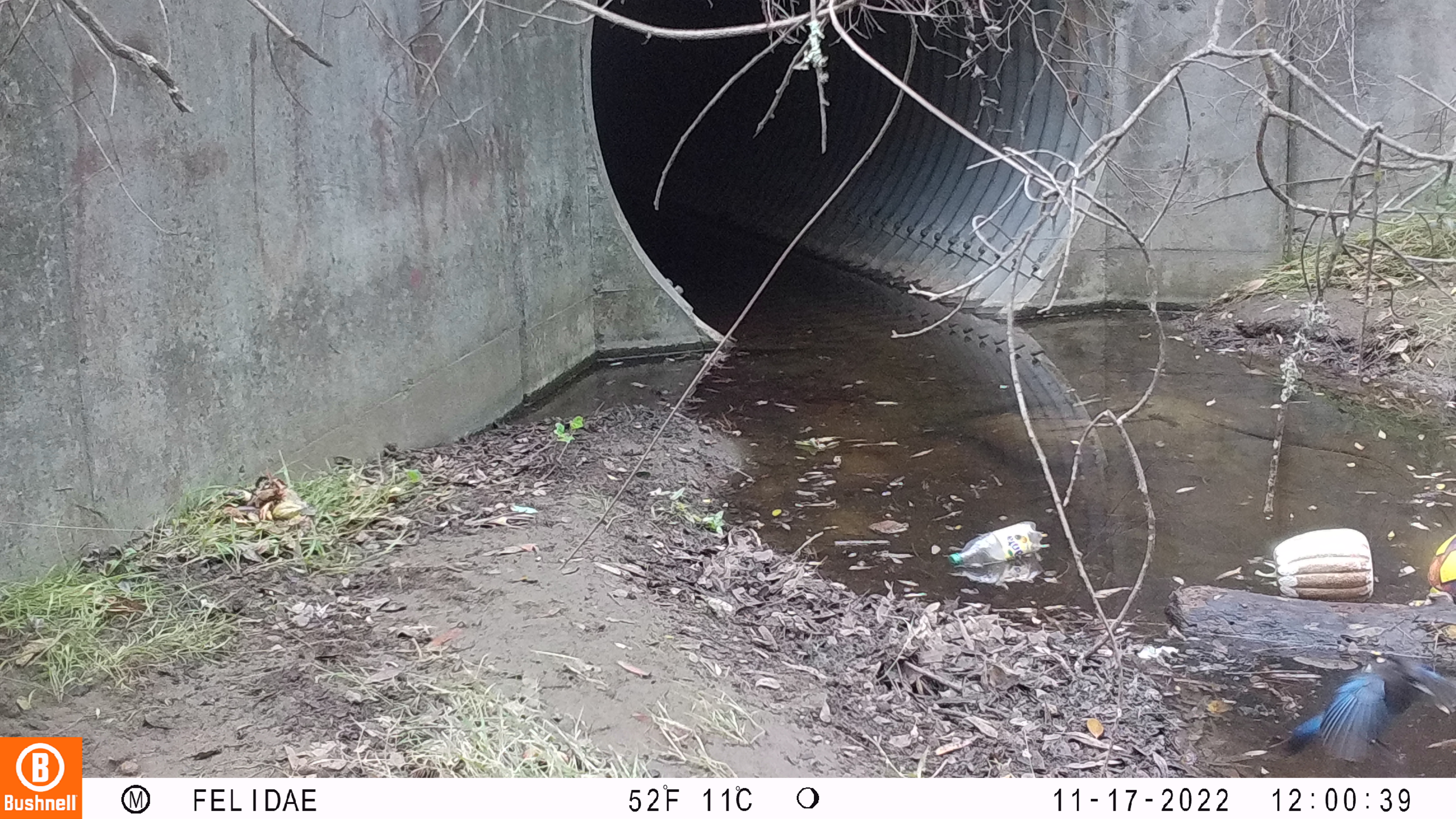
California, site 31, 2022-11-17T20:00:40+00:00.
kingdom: Animalia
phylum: Chordata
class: Aves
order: Passeriformes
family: Corvidae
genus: Cyanocitta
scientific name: Cyanocitta stelleri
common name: steller's jay